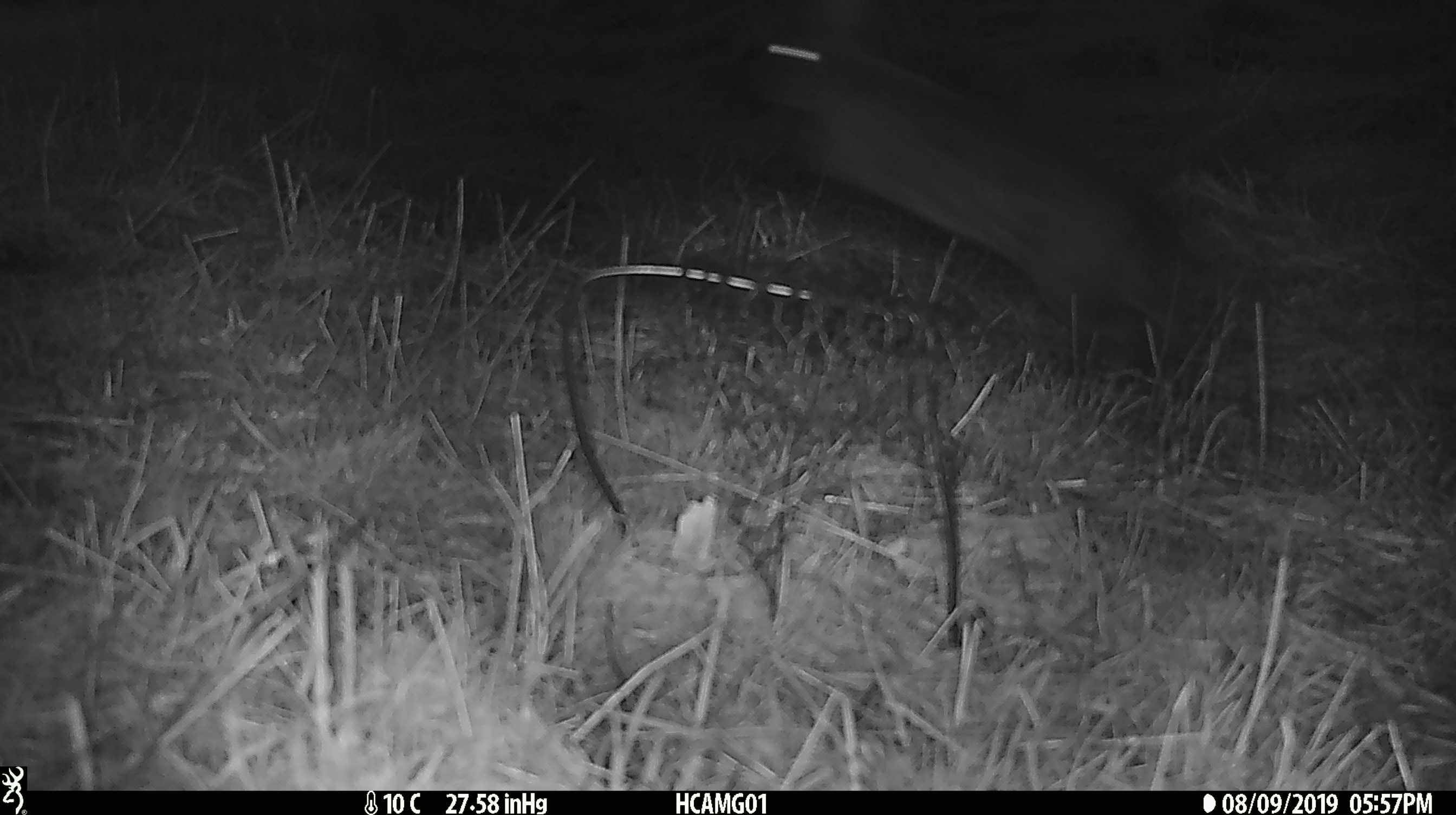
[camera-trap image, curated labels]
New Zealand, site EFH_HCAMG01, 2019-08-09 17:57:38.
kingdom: Animalia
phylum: Chordata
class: Mammalia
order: Lagomorpha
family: Leporidae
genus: Lepus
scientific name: Lepus europaeus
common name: brown hare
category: hare